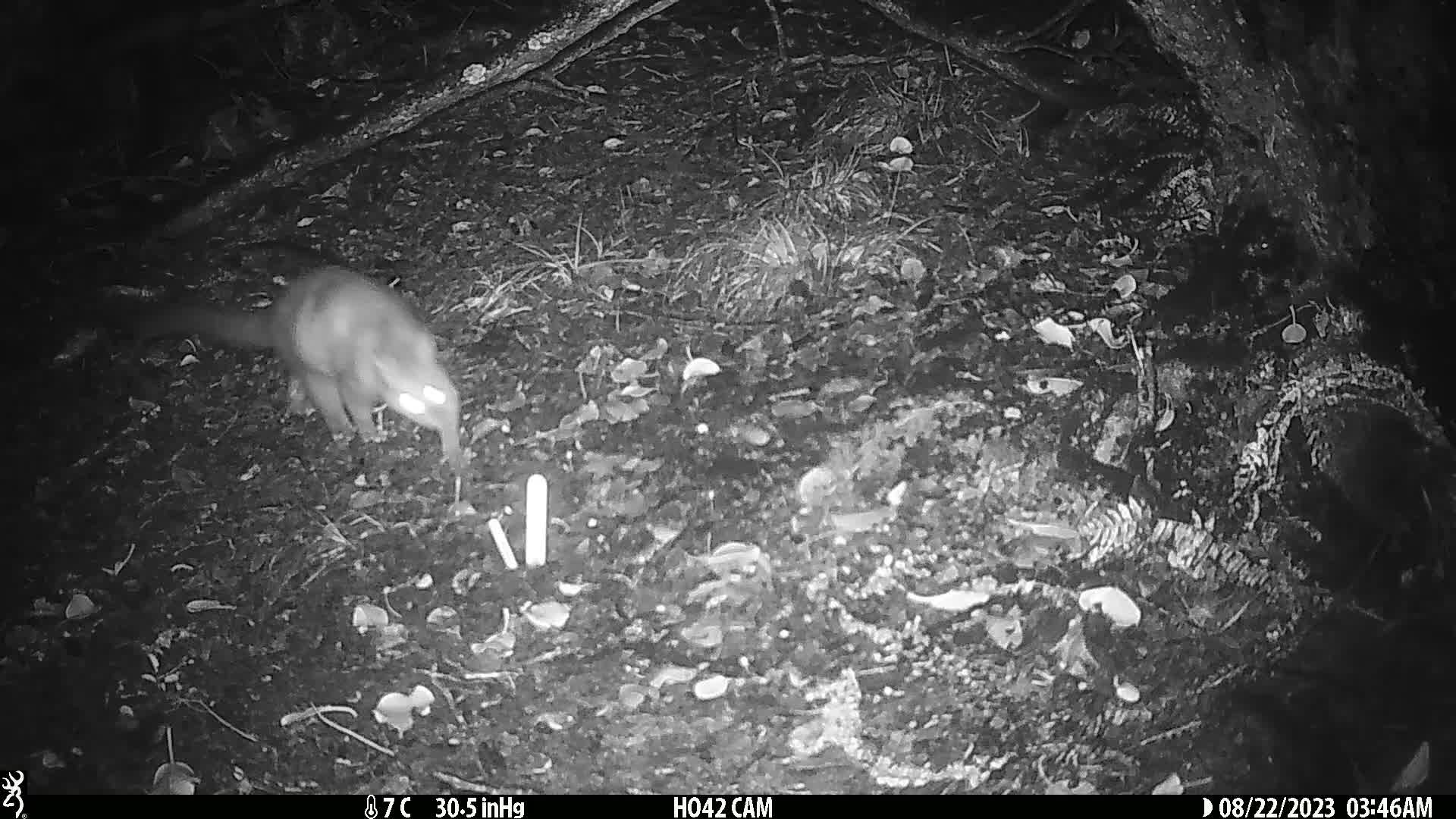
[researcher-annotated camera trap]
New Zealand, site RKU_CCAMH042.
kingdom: Animalia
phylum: Chordata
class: Mammalia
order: Diprotodontia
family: Phalangeridae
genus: Trichosurus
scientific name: Trichosurus vulpecula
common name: common brushtail possum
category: possum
Possum (common brushtail possum) (Trichosurus vulpecula).